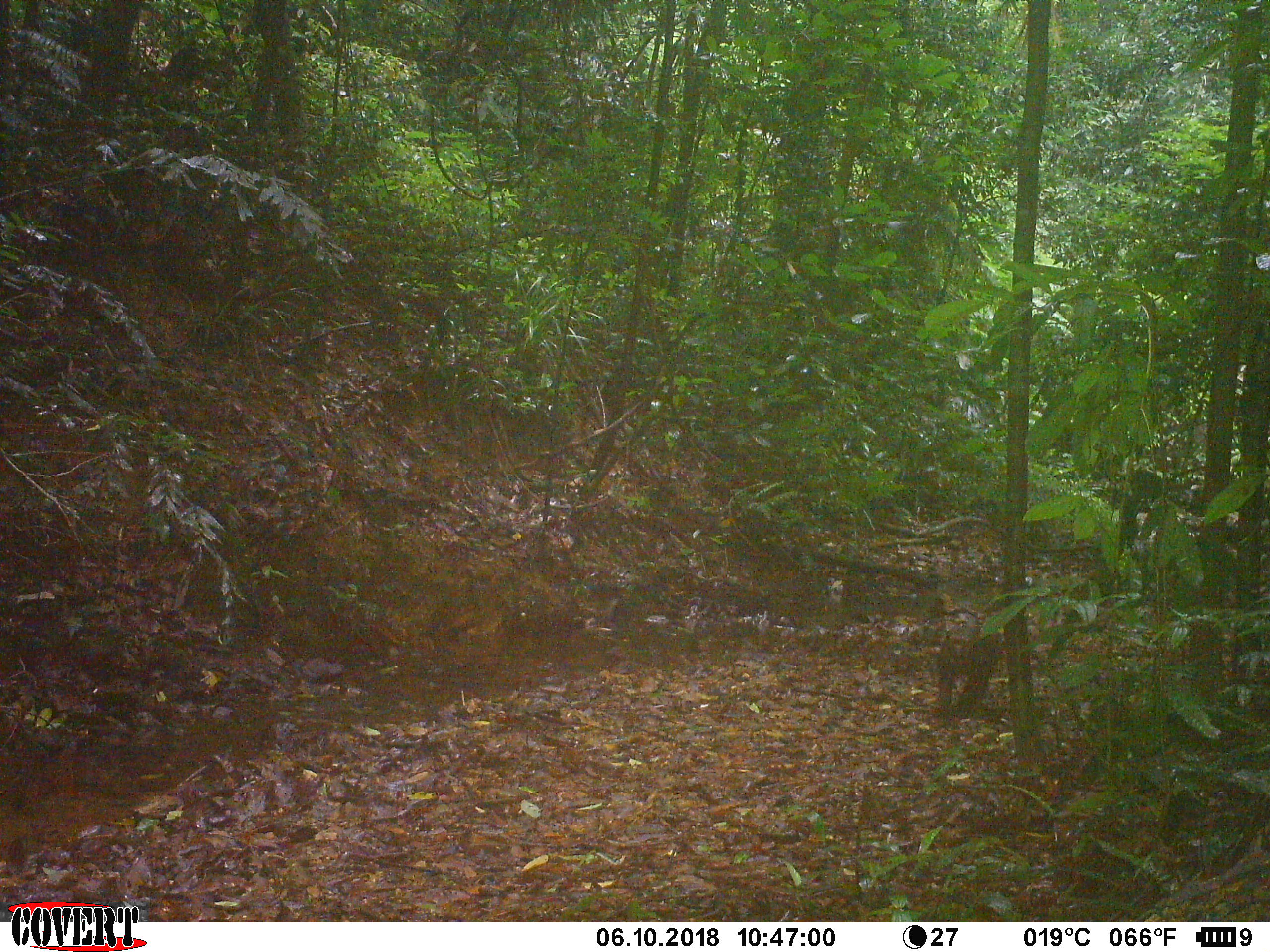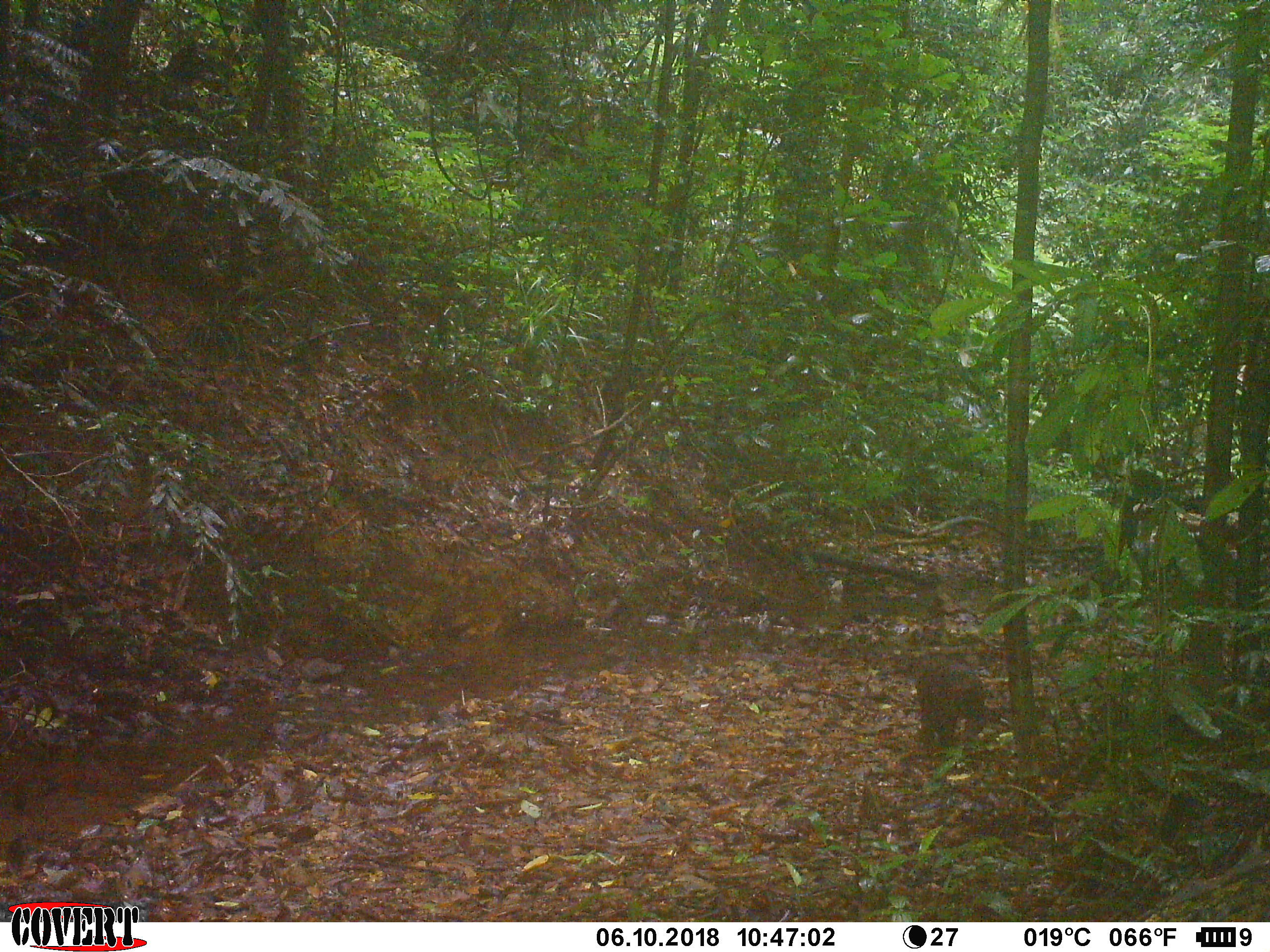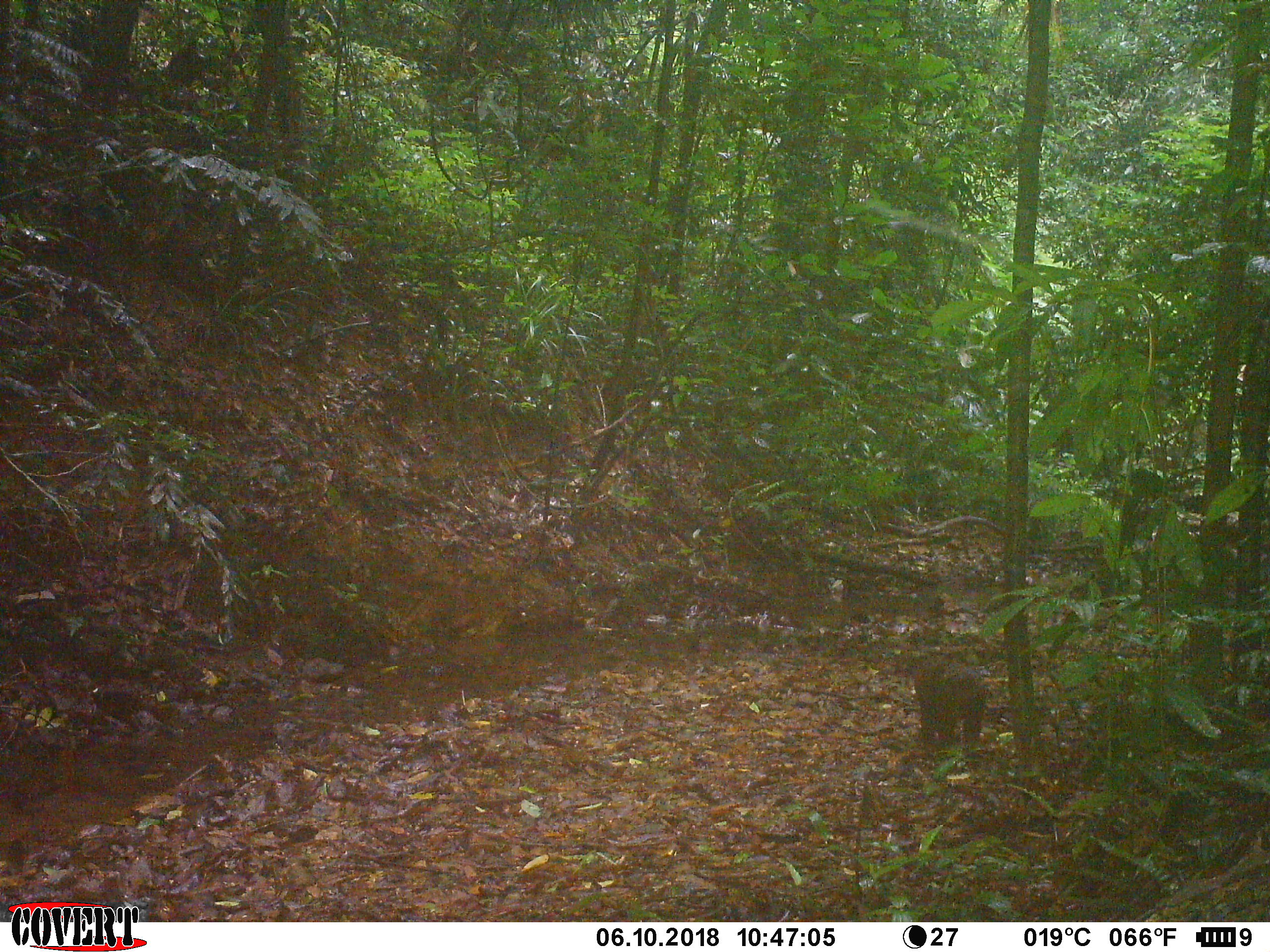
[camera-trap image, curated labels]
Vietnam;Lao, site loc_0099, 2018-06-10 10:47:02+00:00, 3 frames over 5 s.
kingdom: Animalia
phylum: Chordata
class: Mammalia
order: Primates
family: Cercopithecidae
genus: Macaca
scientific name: Macaca arctoides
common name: stump-tailed macaque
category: stump tailed macaque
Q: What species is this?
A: Stump tailed macaque (stump-tailed macaque) (Macaca arctoides).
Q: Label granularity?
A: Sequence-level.